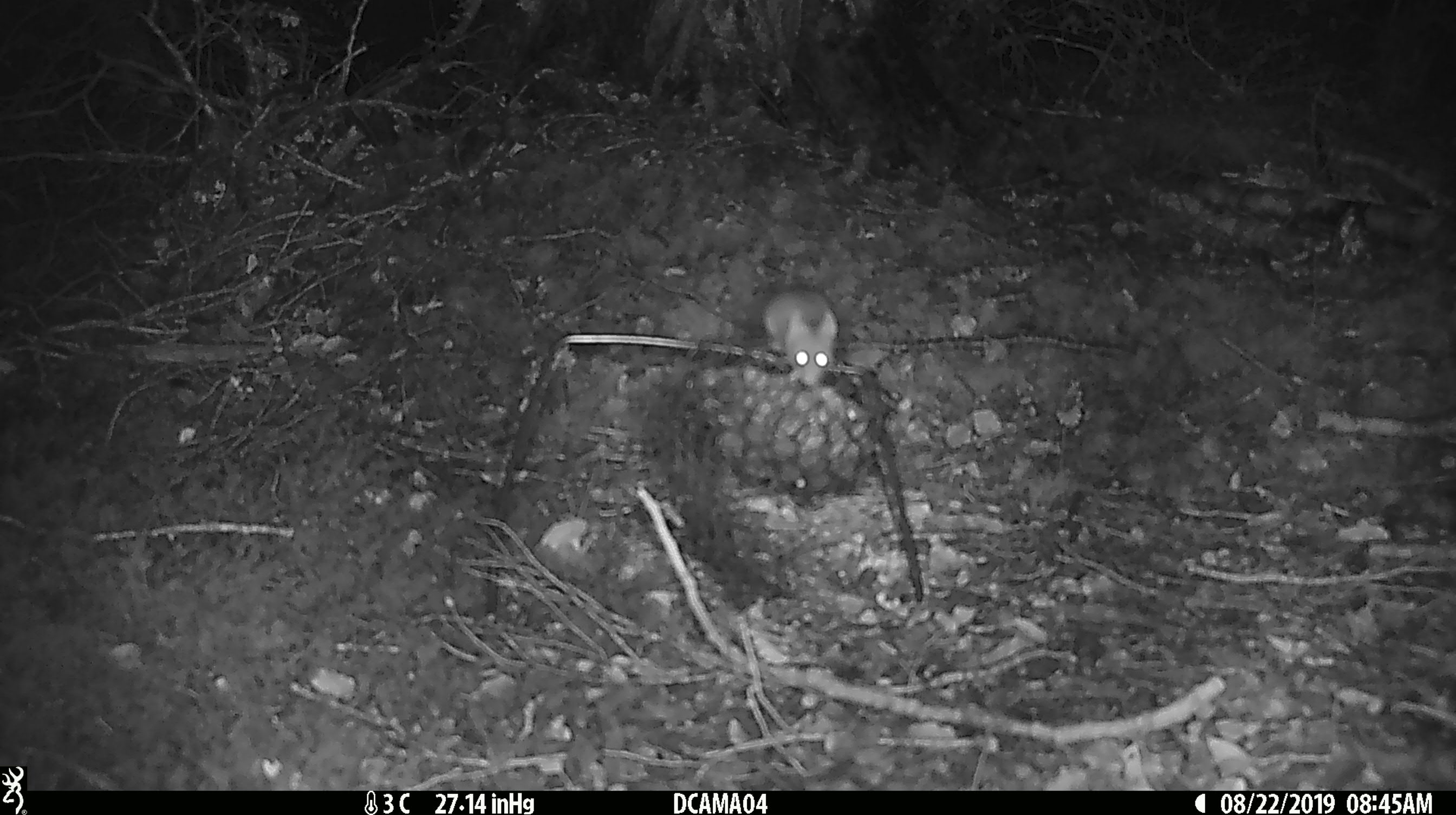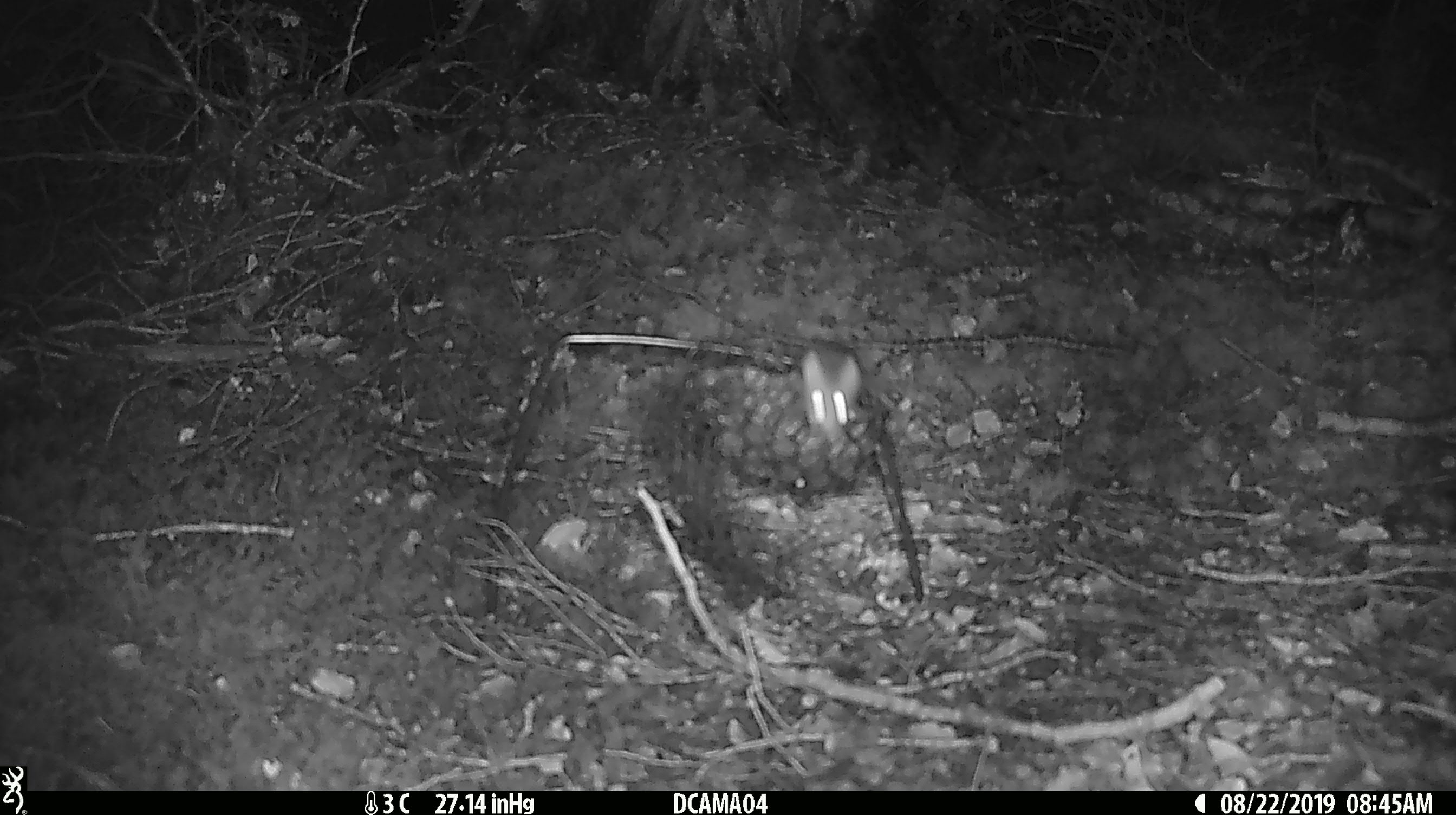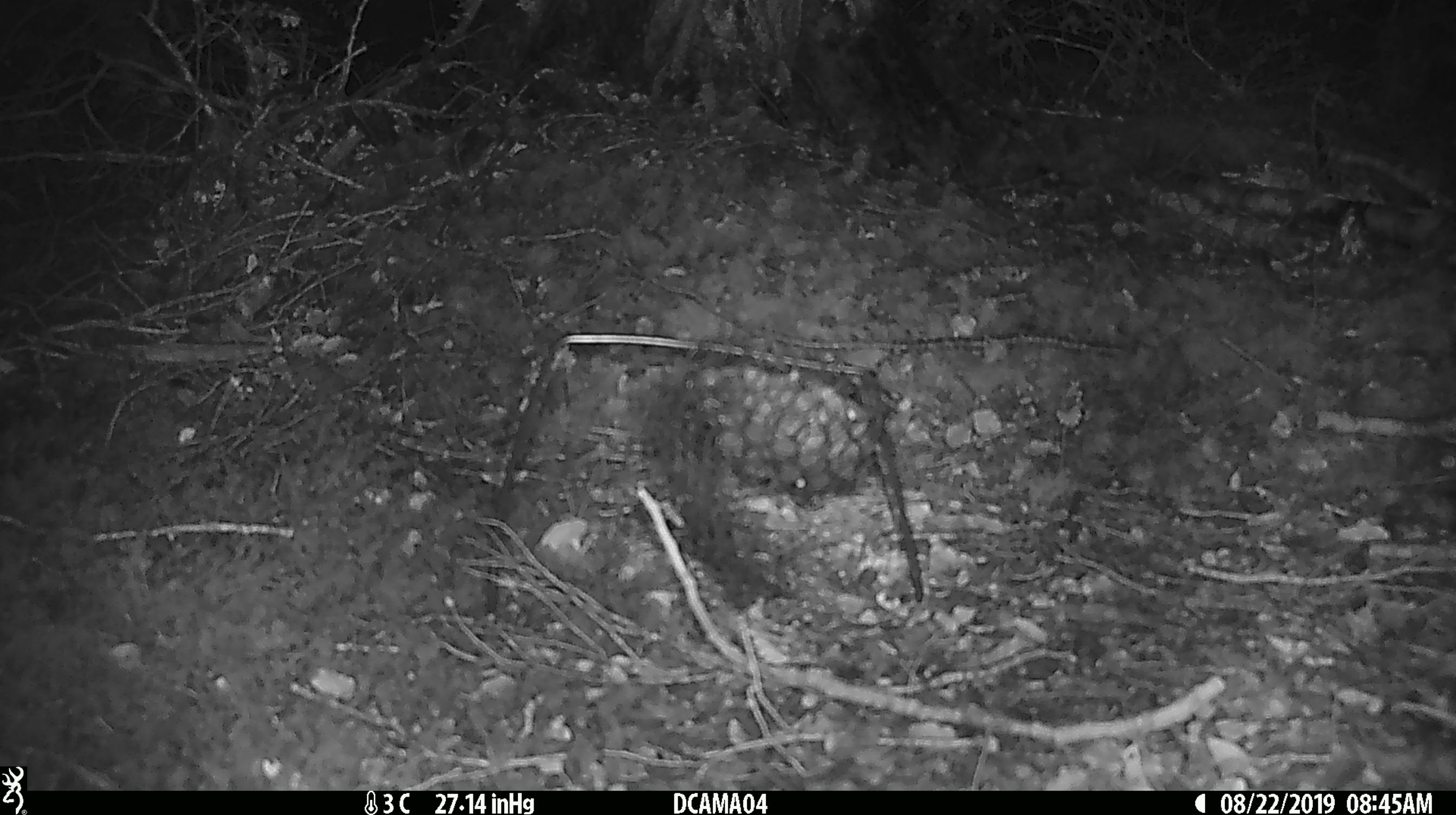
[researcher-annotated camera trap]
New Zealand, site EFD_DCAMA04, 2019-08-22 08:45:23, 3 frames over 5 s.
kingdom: Animalia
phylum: Chordata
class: Mammalia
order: Rodentia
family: Muridae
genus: Mus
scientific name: Mus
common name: mouse